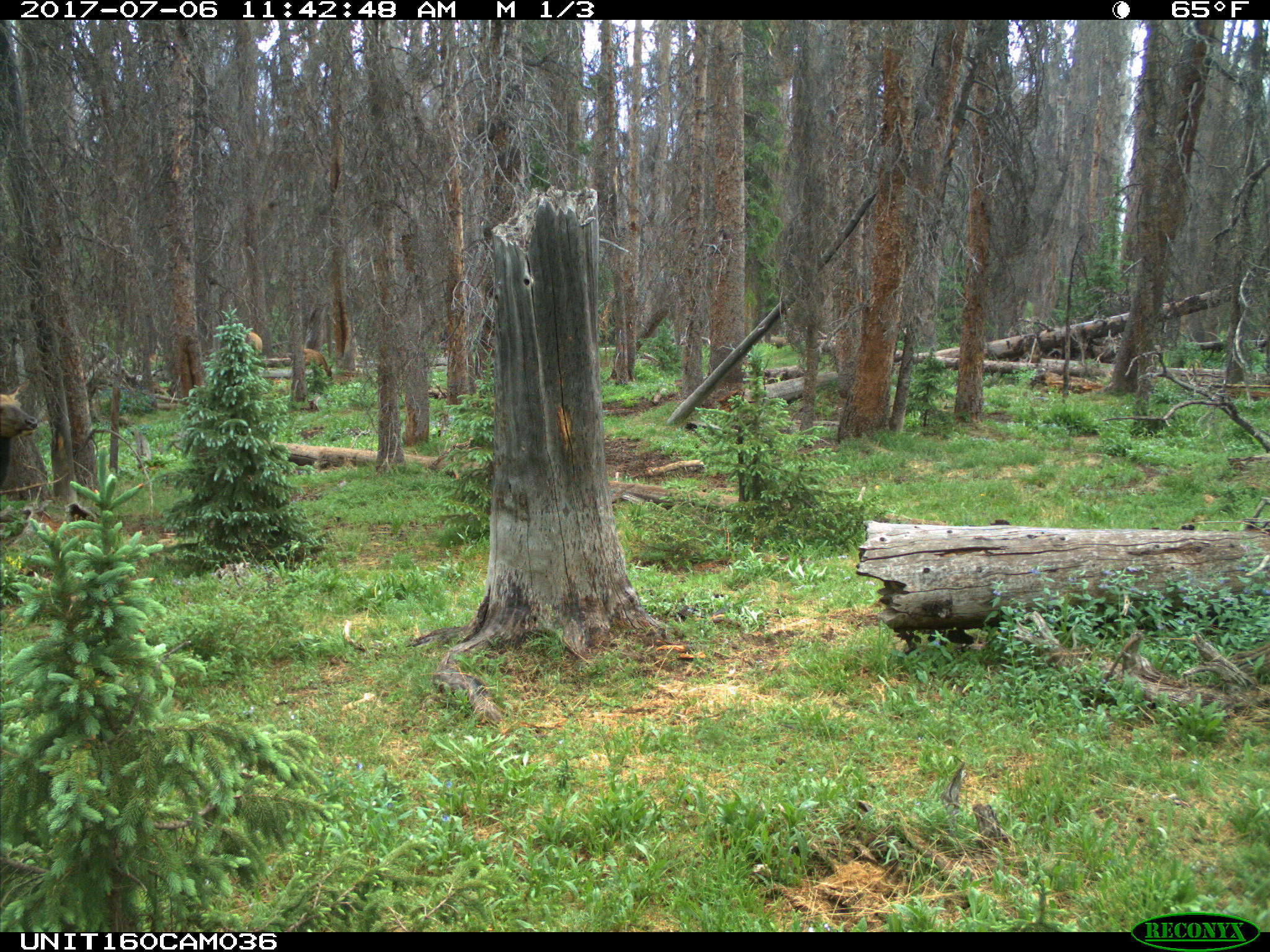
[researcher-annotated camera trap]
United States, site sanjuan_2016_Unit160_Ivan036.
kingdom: Animalia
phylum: Chordata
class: Mammalia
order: Artiodactyla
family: Cervidae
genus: Cervus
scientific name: Cervus elaphus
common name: red deer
Cervus elaphus (red deer).